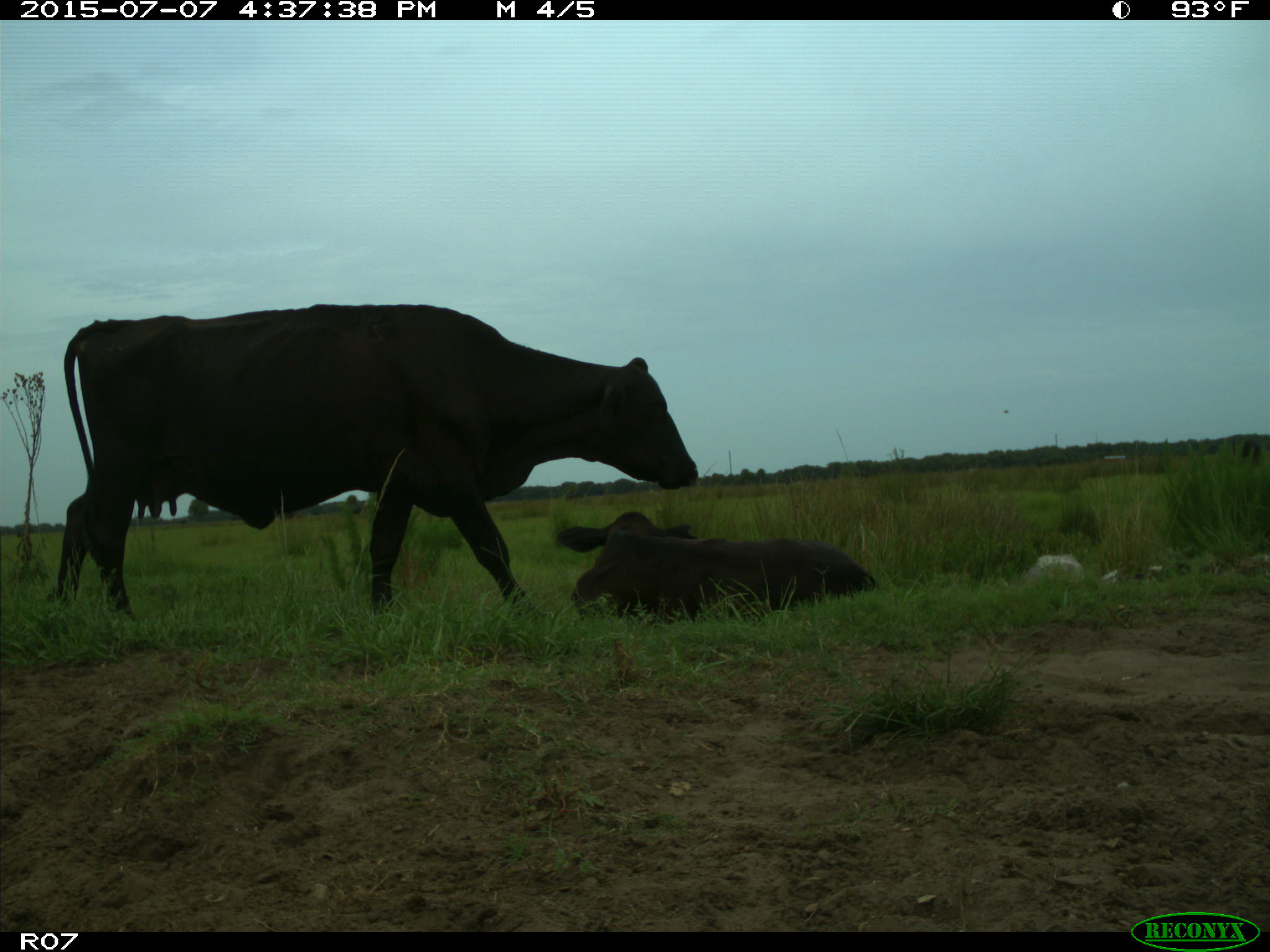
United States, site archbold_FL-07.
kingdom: Animalia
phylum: Chordata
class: Mammalia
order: Artiodactyla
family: Bovidae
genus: Bos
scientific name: Bos taurus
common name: domestic cow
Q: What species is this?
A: Bos taurus (domestic cow).